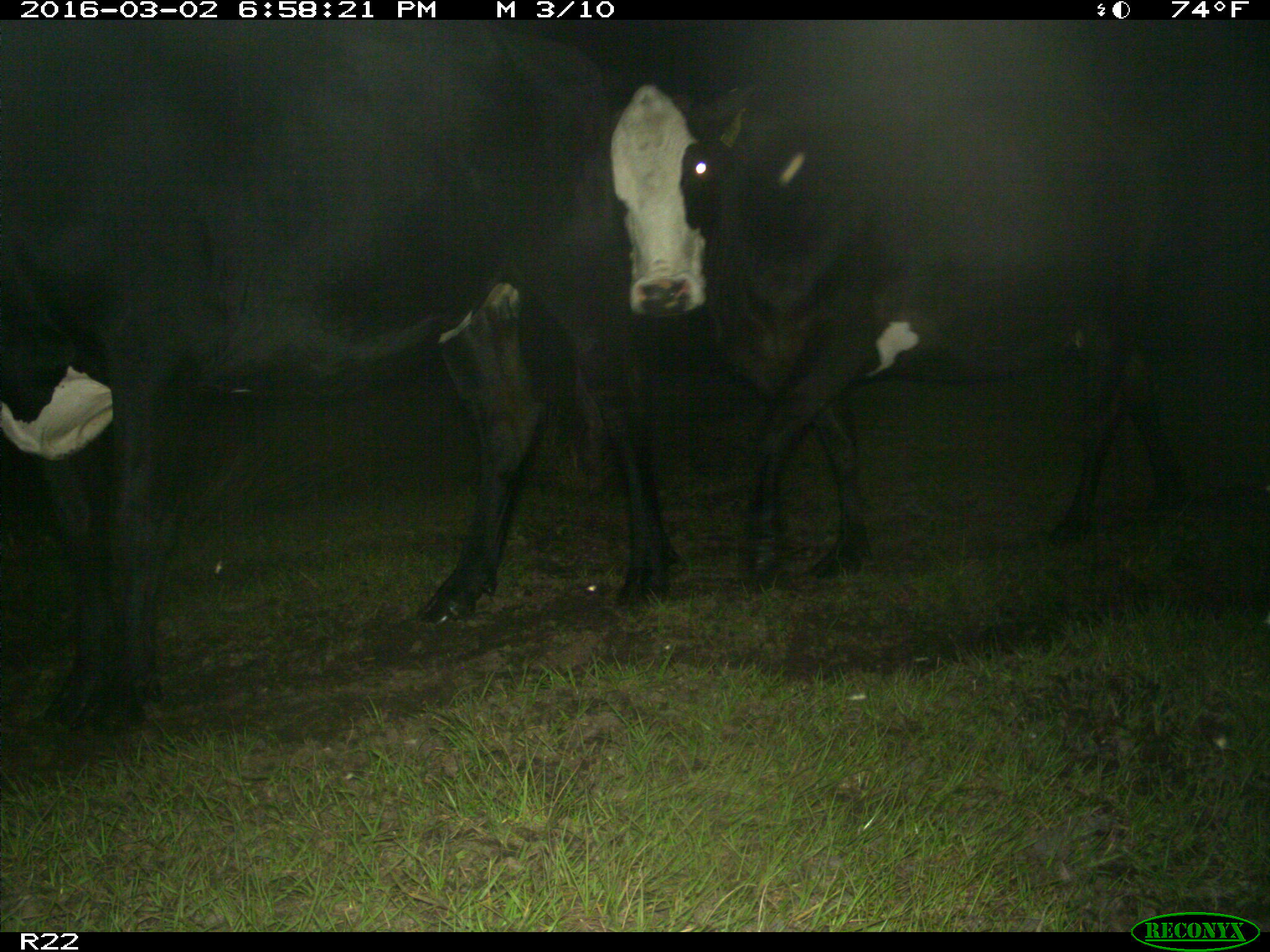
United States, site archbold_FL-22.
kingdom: Animalia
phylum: Chordata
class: Mammalia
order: Artiodactyla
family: Bovidae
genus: Bos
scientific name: Bos taurus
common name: domestic cow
Bos taurus (domestic cow).